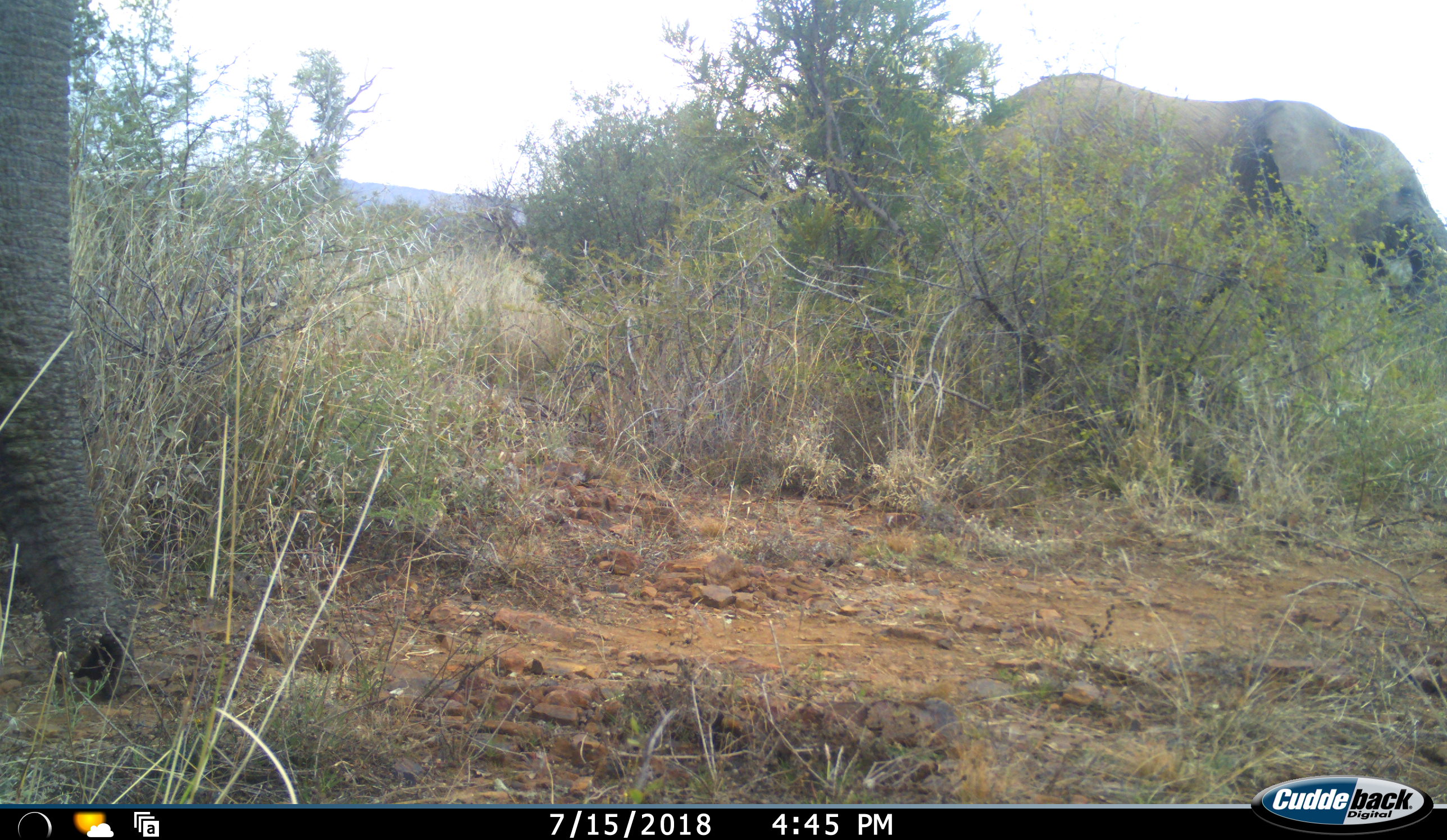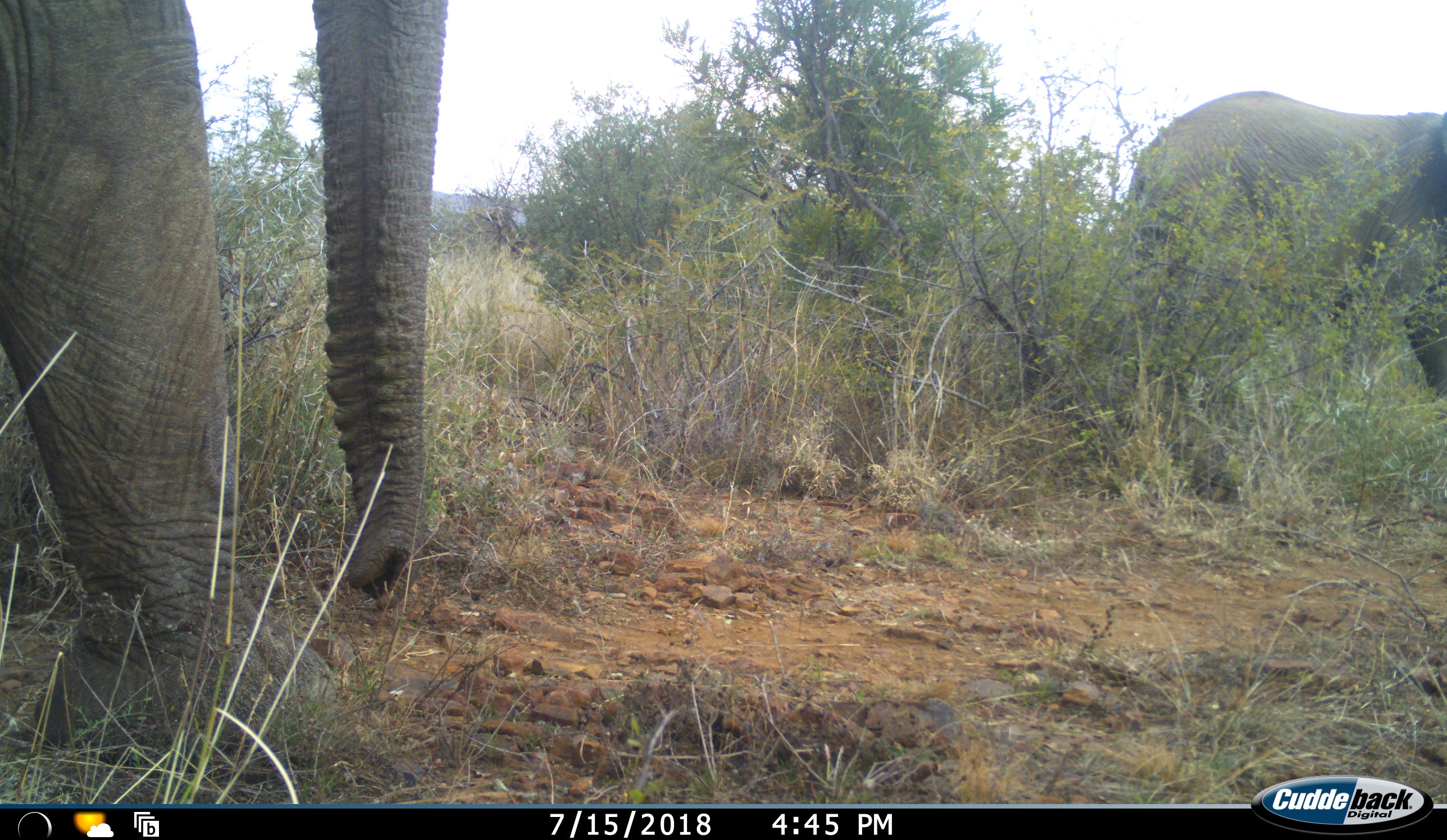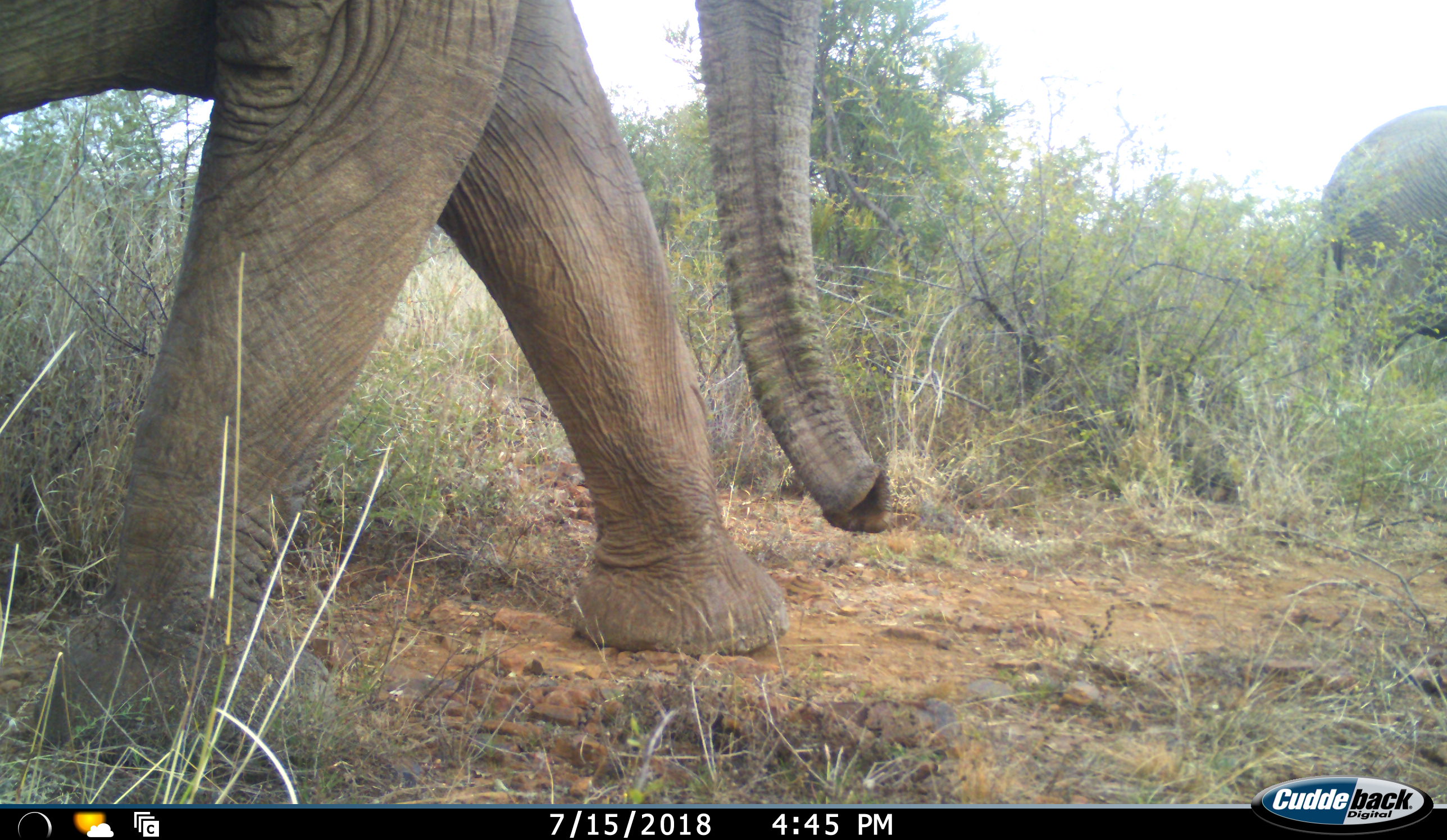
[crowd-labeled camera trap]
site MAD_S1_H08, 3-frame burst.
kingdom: Animalia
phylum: Chordata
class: Mammalia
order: Proboscidea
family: Elephantidae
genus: Loxodonta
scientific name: Loxodonta africana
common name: african bush elephant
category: elephant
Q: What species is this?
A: Elephant (african bush elephant) (Loxodonta africana).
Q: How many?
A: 2.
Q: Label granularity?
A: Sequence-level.